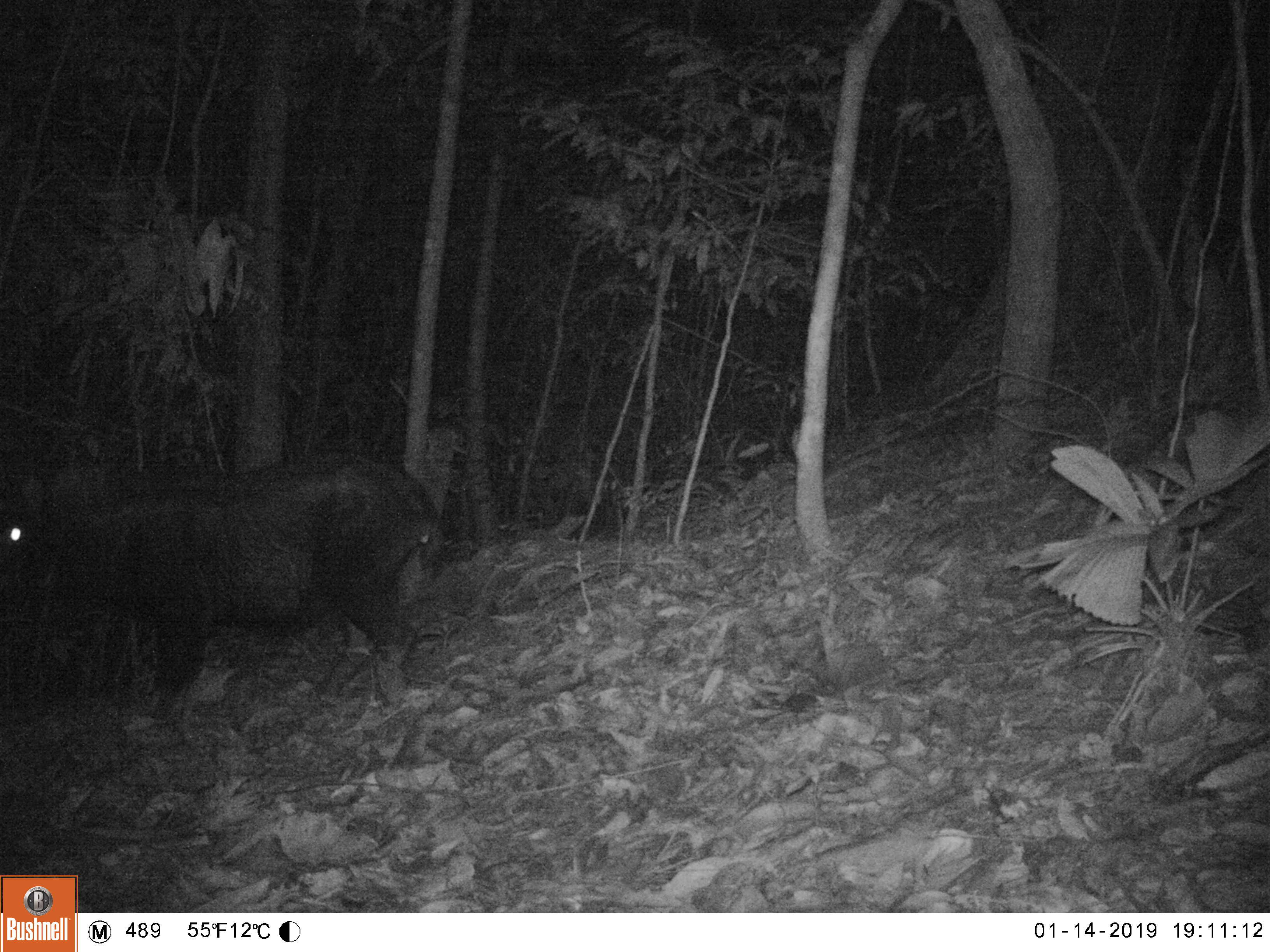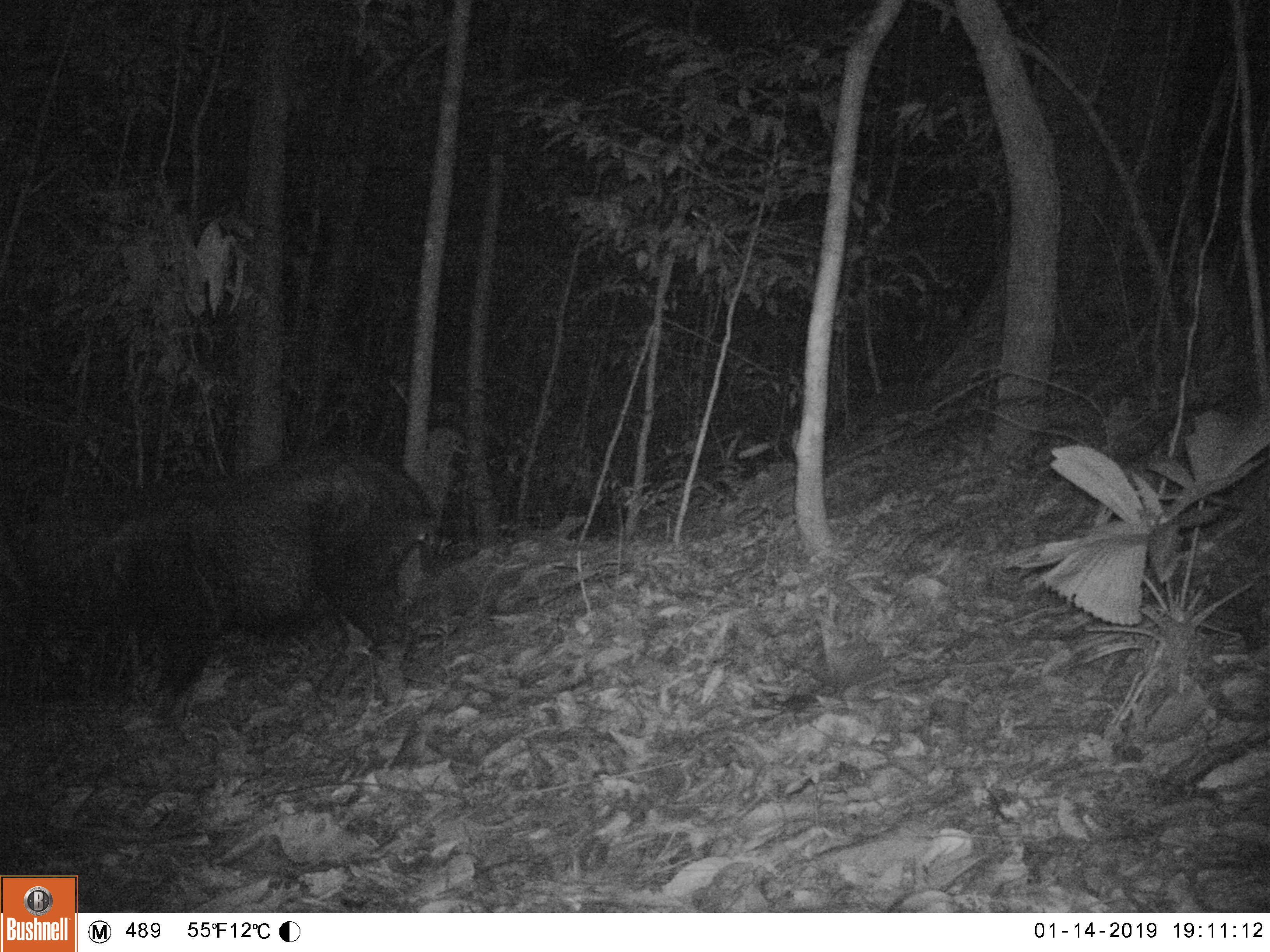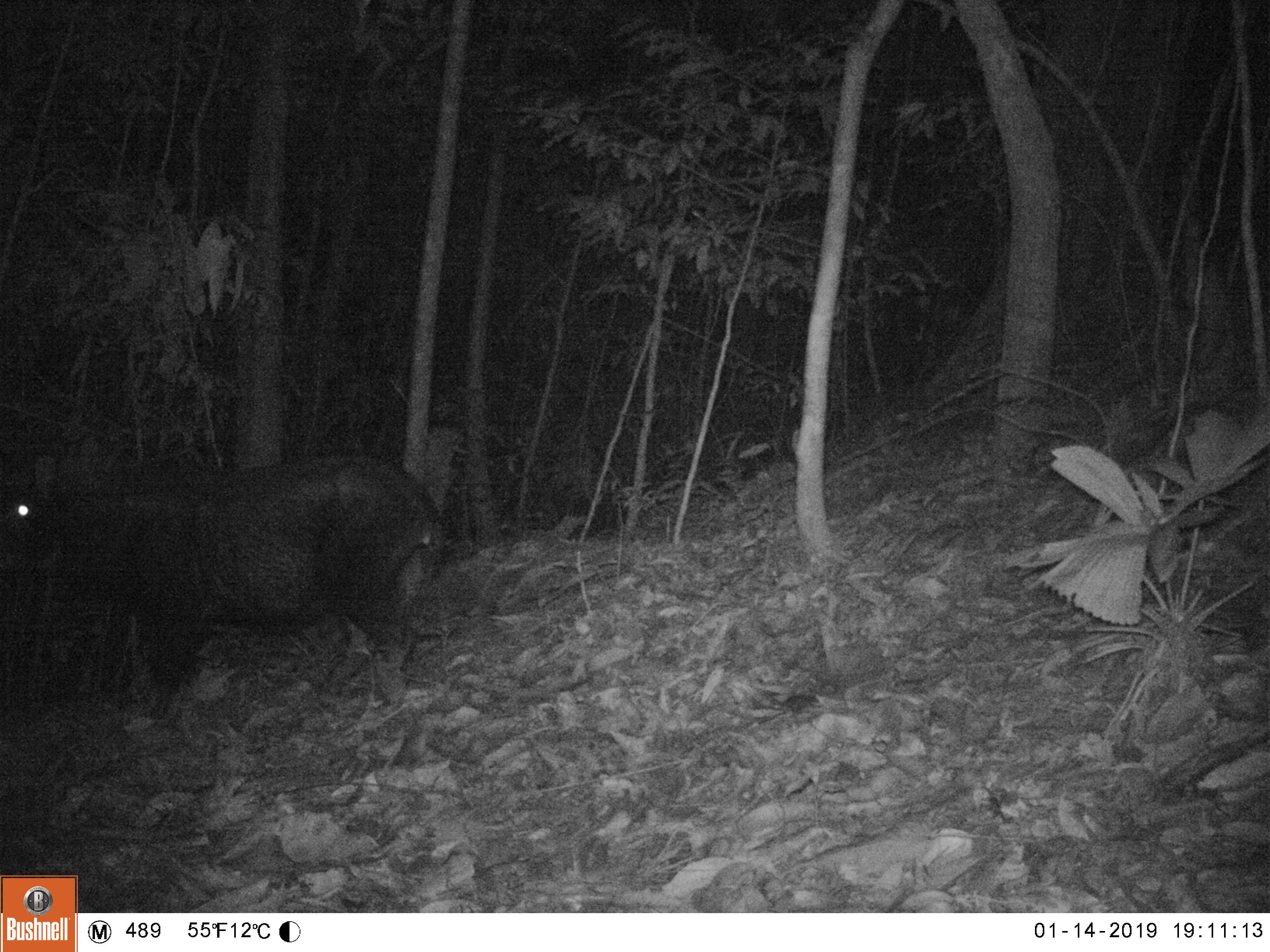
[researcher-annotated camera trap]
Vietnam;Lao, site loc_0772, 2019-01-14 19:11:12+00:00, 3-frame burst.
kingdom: Animalia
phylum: Chordata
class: Mammalia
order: Artiodactyla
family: Bovidae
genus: Capricornis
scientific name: Capricornis sumatraensis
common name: chinese serow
Chinese serow (Capricornis sumatraensis). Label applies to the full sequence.